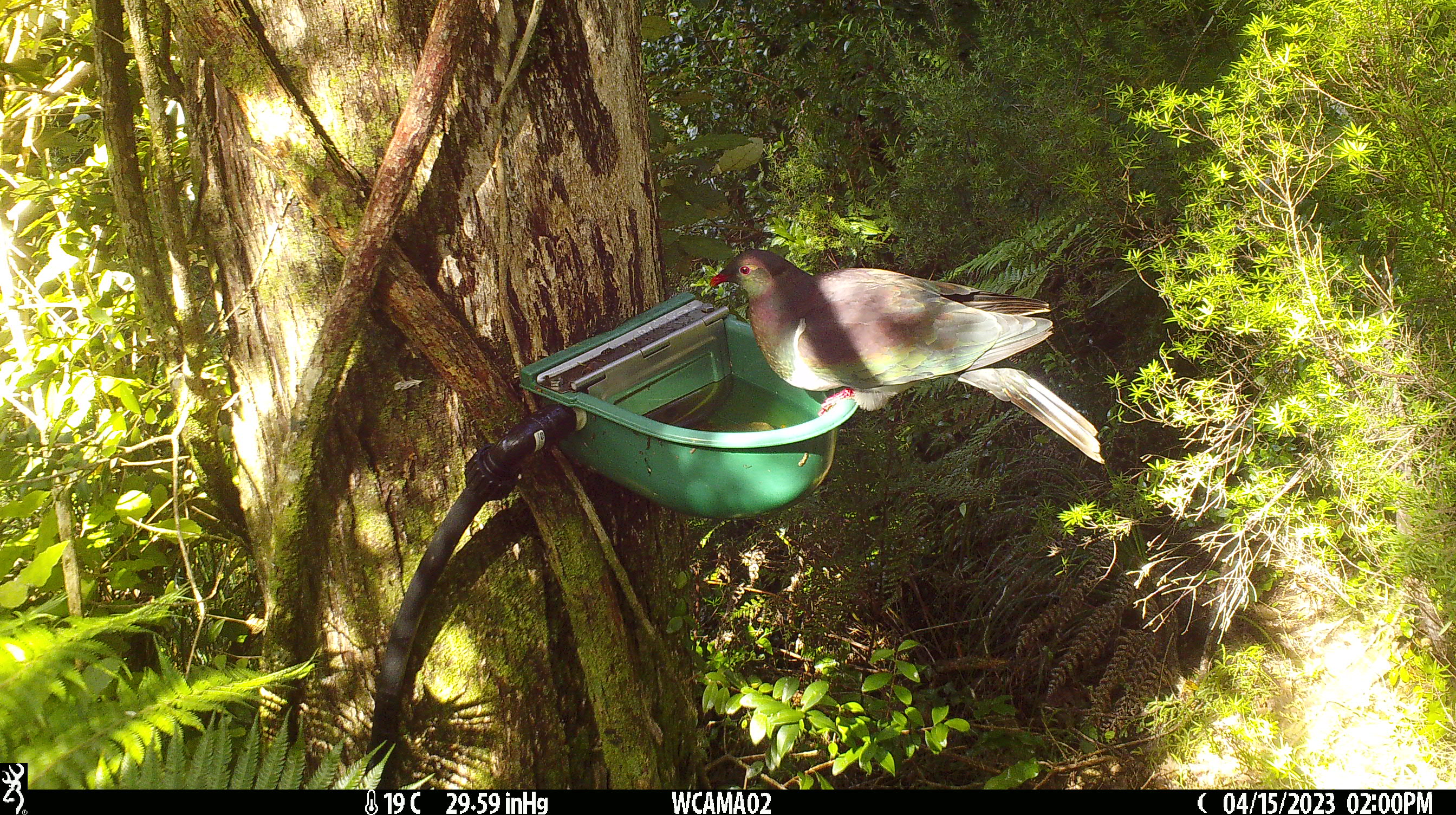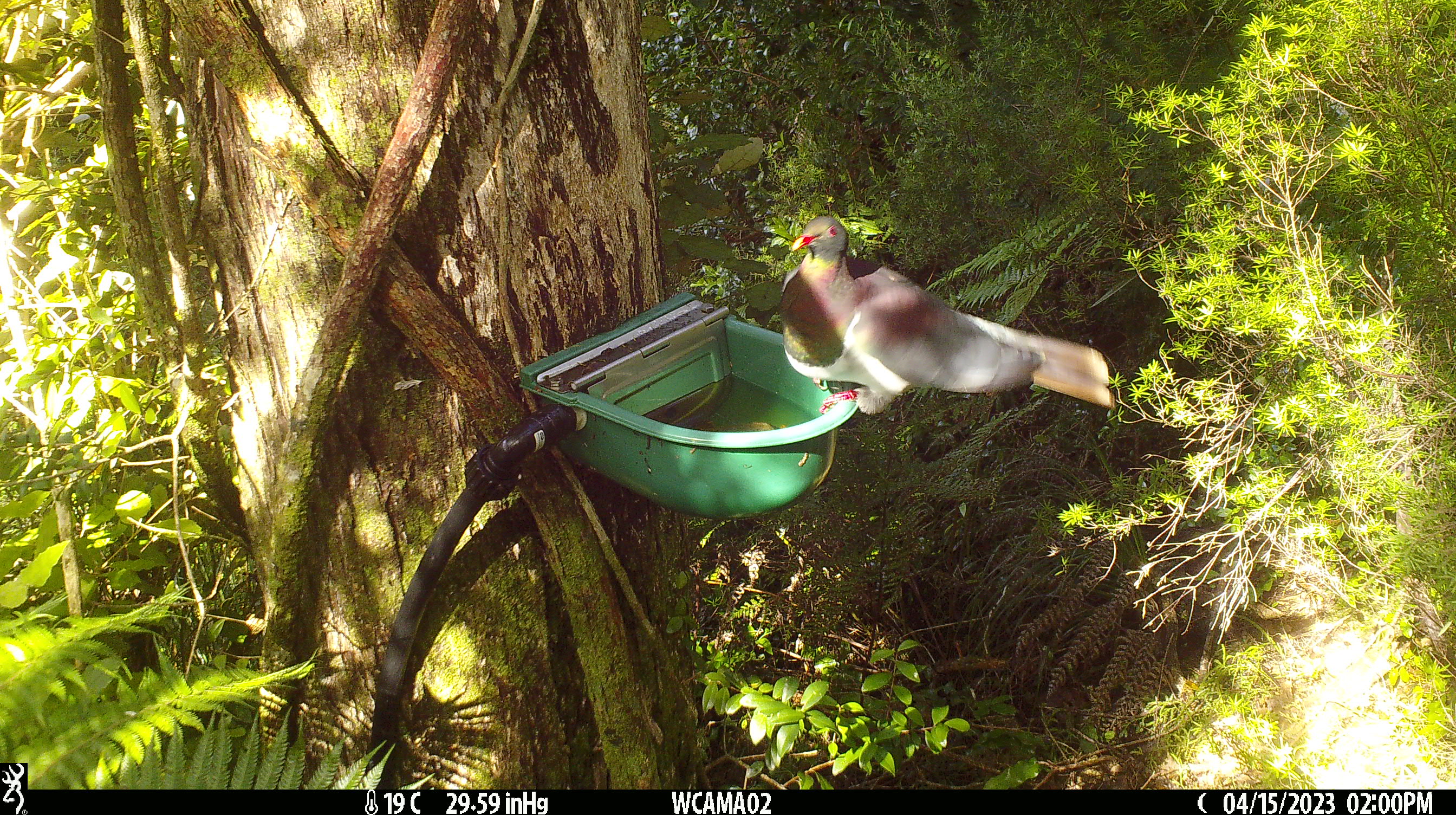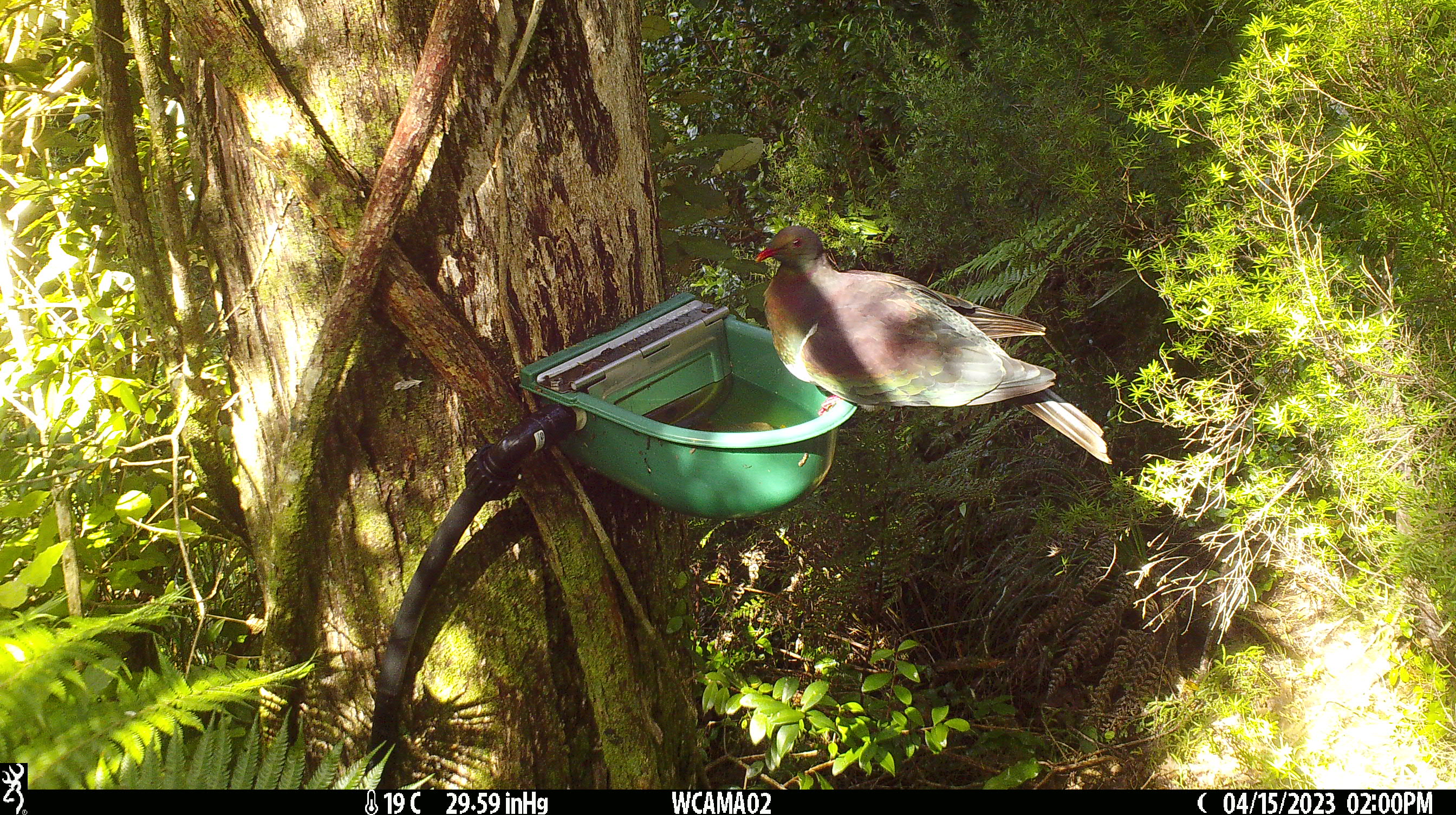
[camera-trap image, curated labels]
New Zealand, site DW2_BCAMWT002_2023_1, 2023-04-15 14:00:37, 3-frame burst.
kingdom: Animalia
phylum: Chordata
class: Aves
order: Columbiformes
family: Columbidae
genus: Hemiphaga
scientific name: Hemiphaga novaeseelandiae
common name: new zealand pigeon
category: kereru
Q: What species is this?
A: Kereru (new zealand pigeon) (Hemiphaga novaeseelandiae).